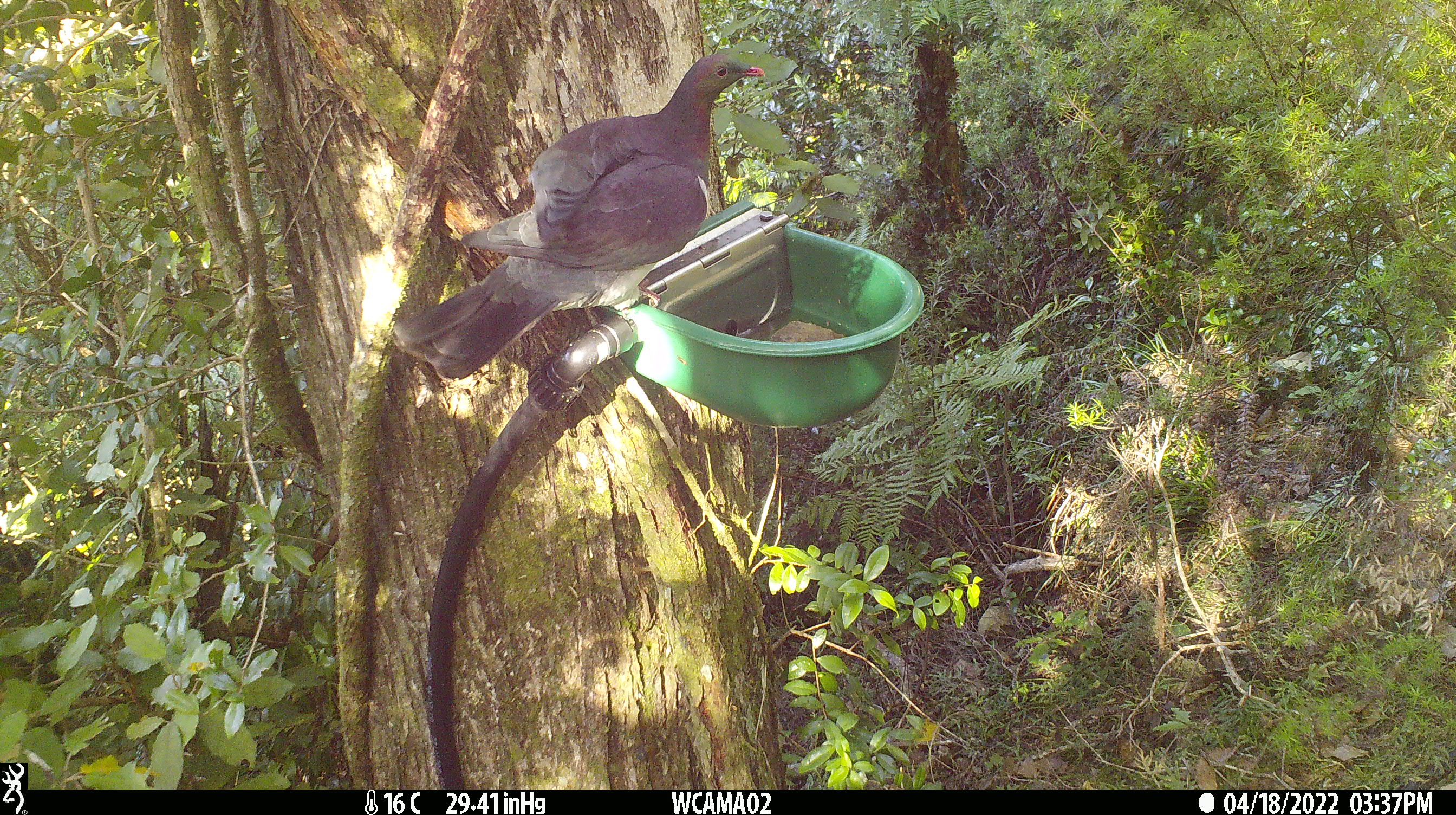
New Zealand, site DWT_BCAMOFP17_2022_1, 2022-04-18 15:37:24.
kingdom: Animalia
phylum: Chordata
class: Aves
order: Columbiformes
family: Columbidae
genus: Hemiphaga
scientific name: Hemiphaga novaeseelandiae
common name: new zealand pigeon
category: kereru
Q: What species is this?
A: Kereru (new zealand pigeon) (Hemiphaga novaeseelandiae).